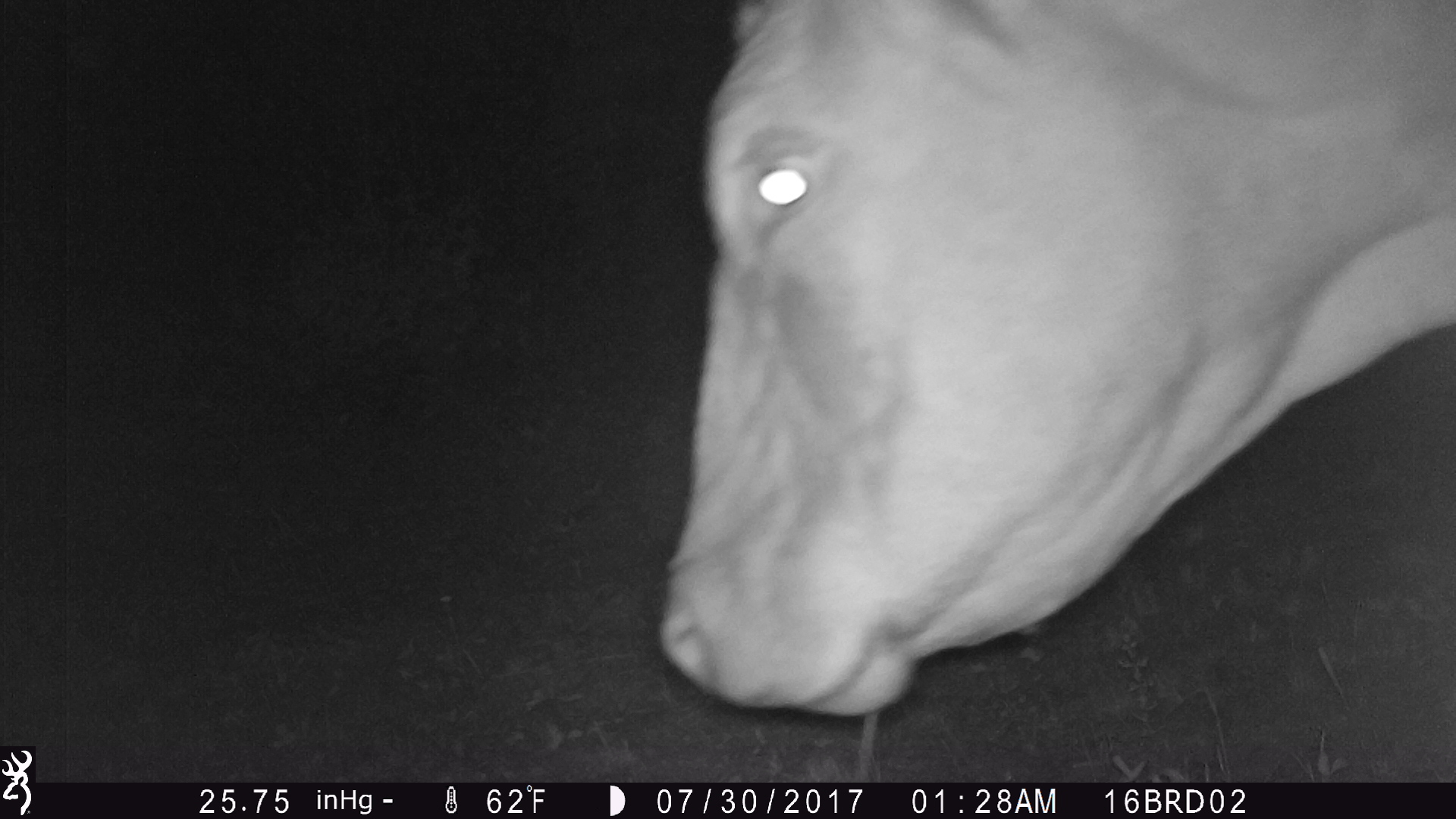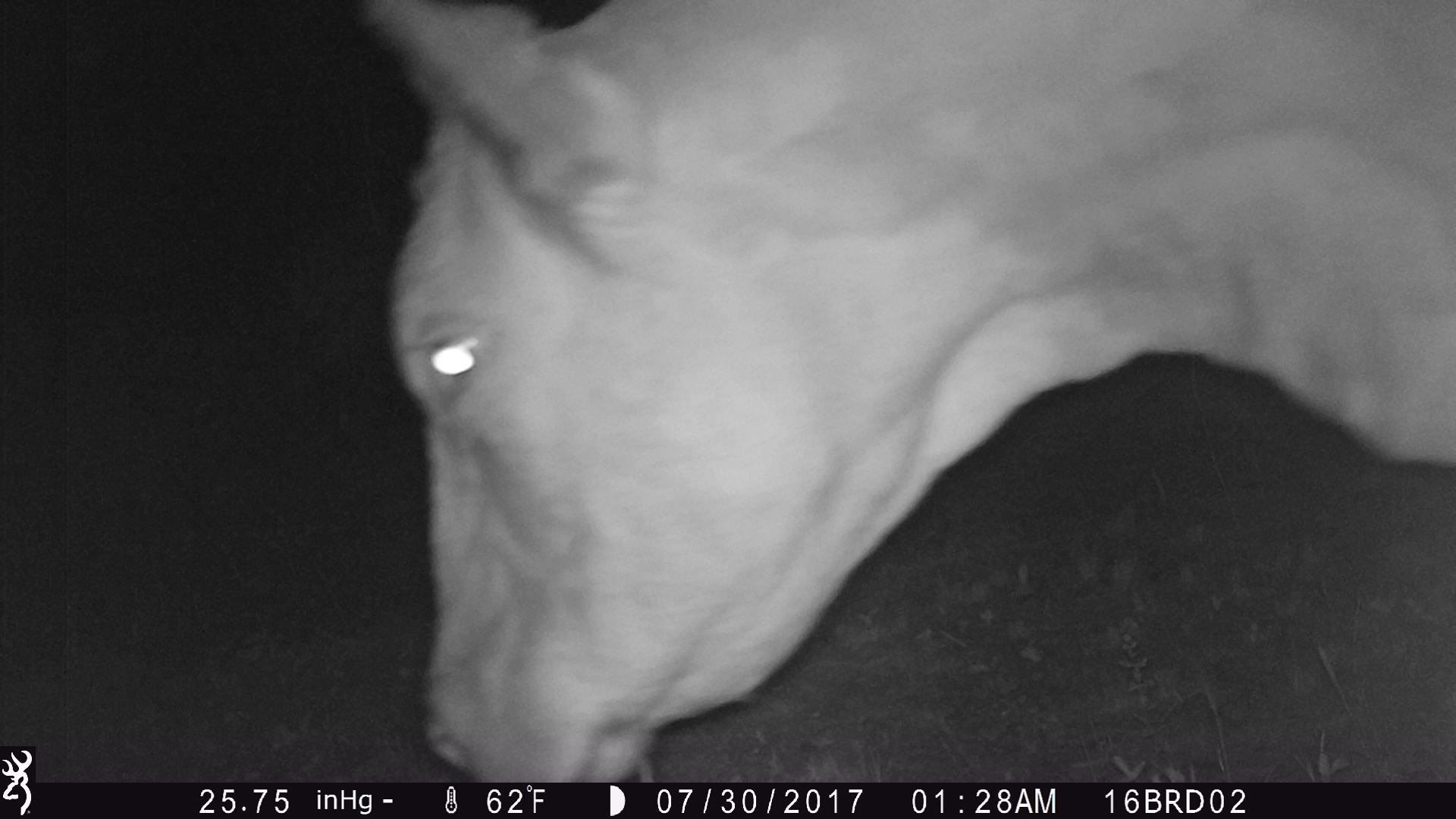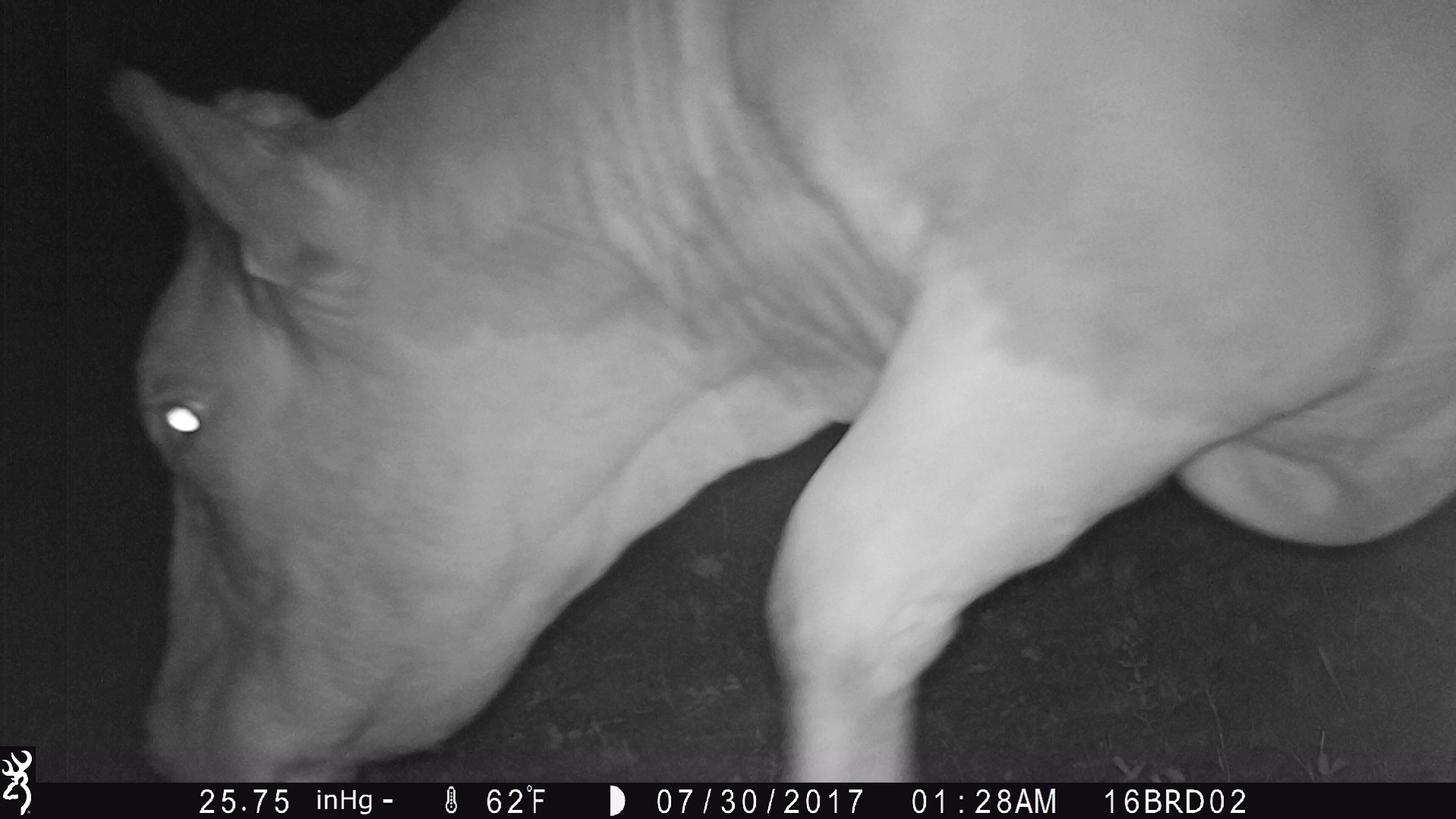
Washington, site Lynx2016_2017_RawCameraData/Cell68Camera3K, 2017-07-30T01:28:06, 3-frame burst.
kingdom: Animalia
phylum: Chordata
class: Mammalia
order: Artiodactyla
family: Bovidae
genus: Bos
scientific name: Bos taurus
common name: domestic cattle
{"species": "domestic cattle (Bos taurus)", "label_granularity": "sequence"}